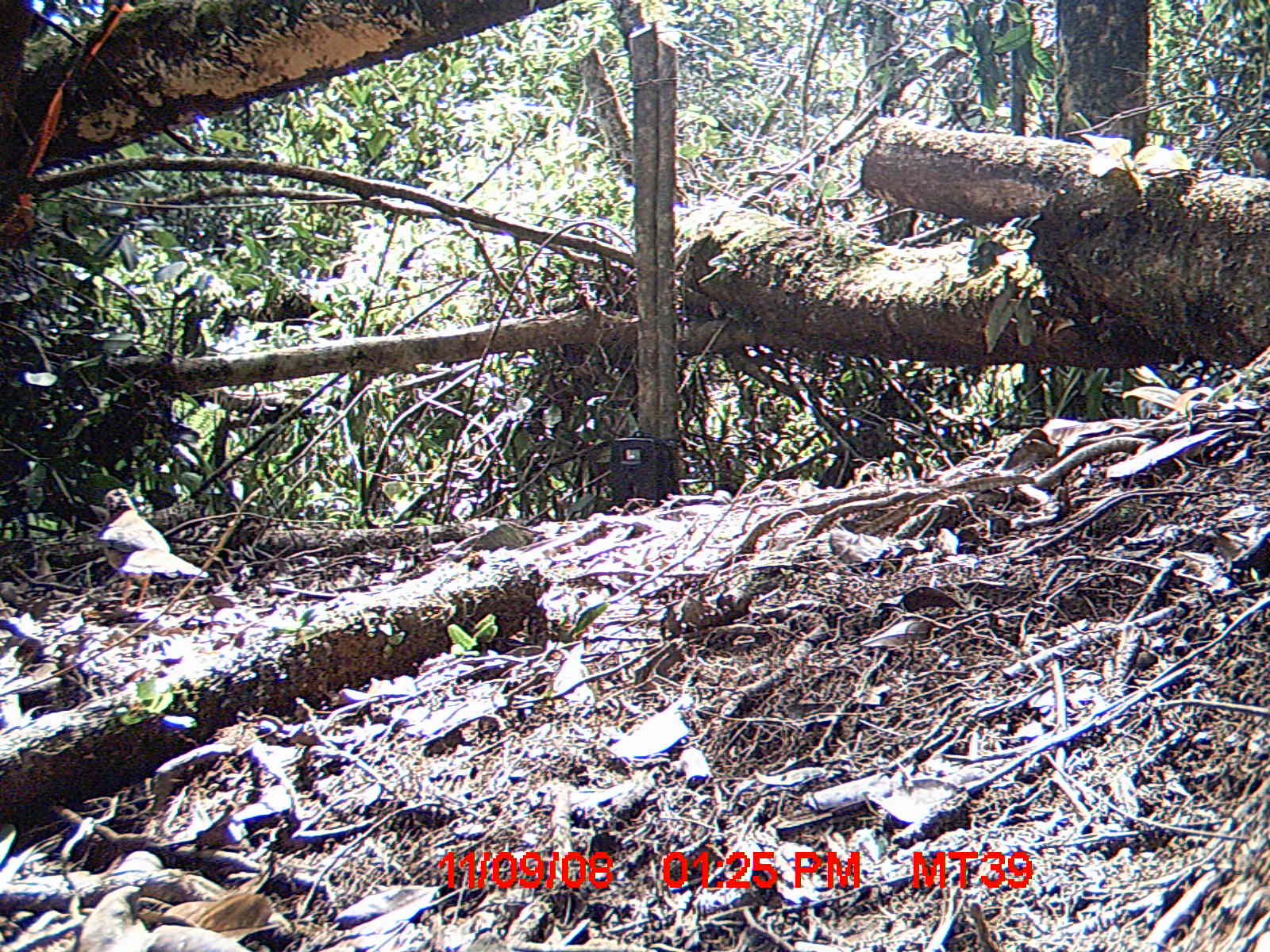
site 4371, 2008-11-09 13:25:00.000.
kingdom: Animalia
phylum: Chordata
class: Aves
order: Coraciiformes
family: Brachypteraciidae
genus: Brachypteracias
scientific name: Brachypteracias squamiger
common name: scaly ground-roller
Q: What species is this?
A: Brachypteracias squamiger (scaly ground-roller).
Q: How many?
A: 1.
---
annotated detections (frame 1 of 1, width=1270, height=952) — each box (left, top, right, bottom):
brachypteracias squamiger: (92, 484, 208, 615)